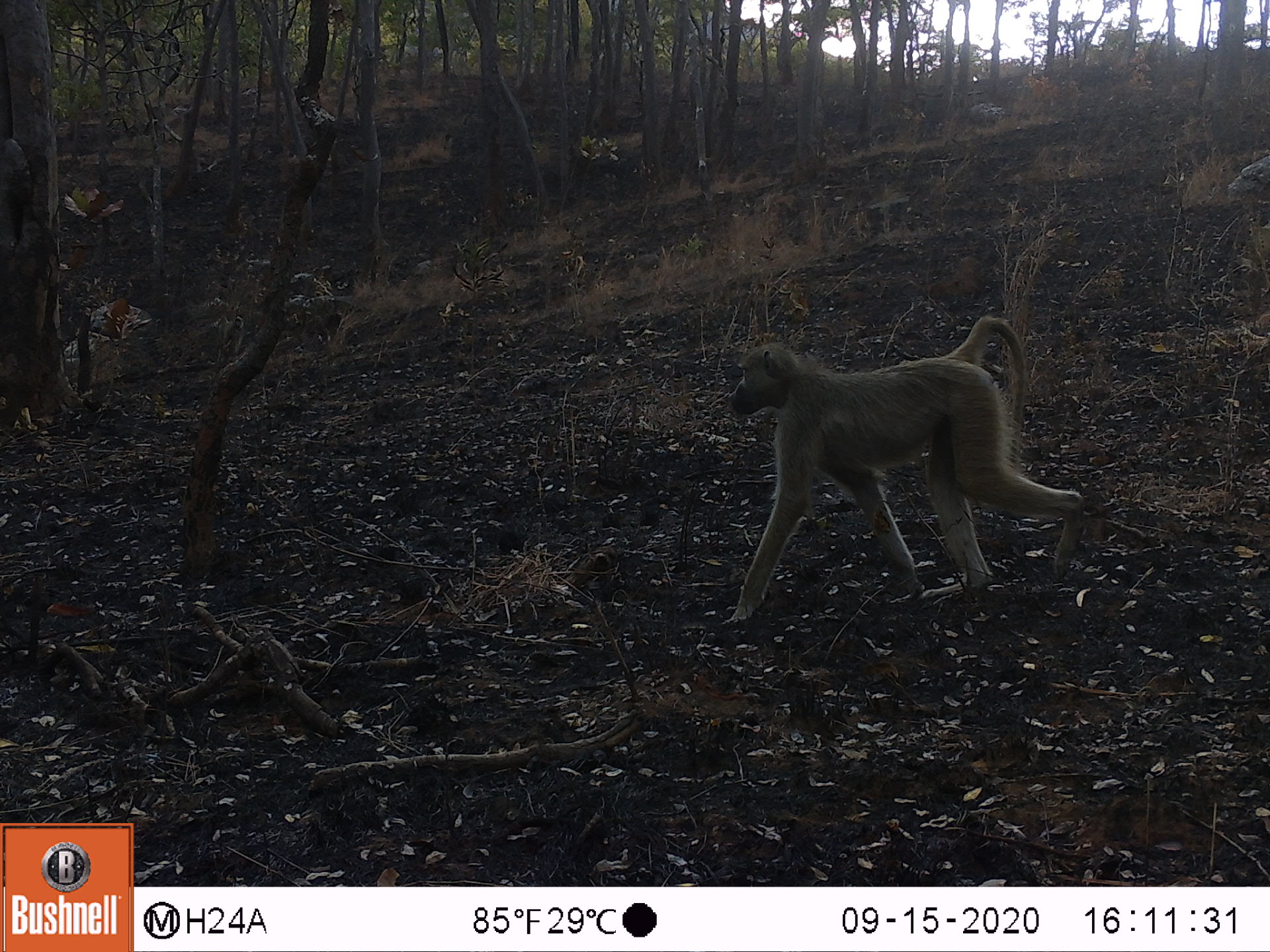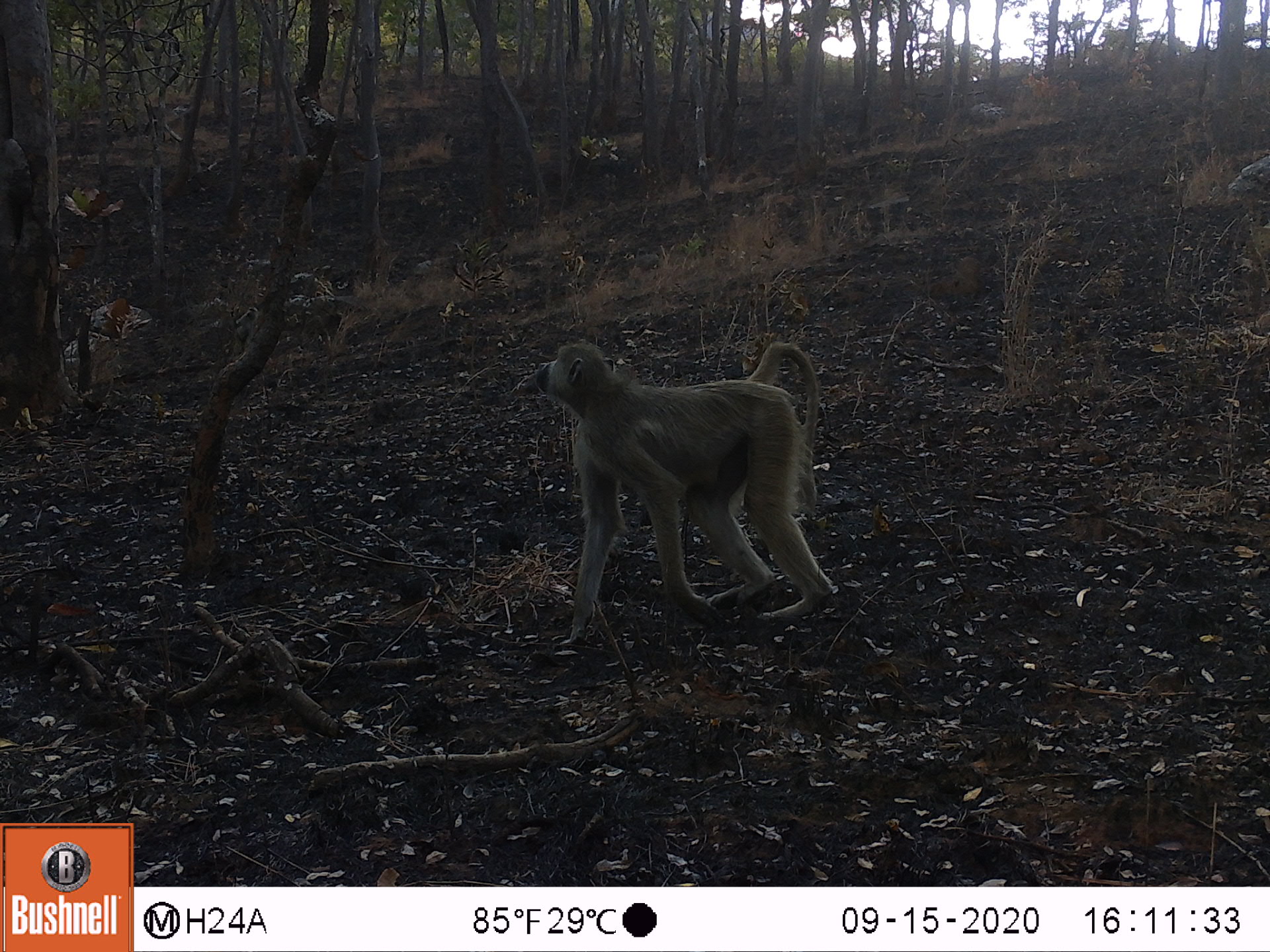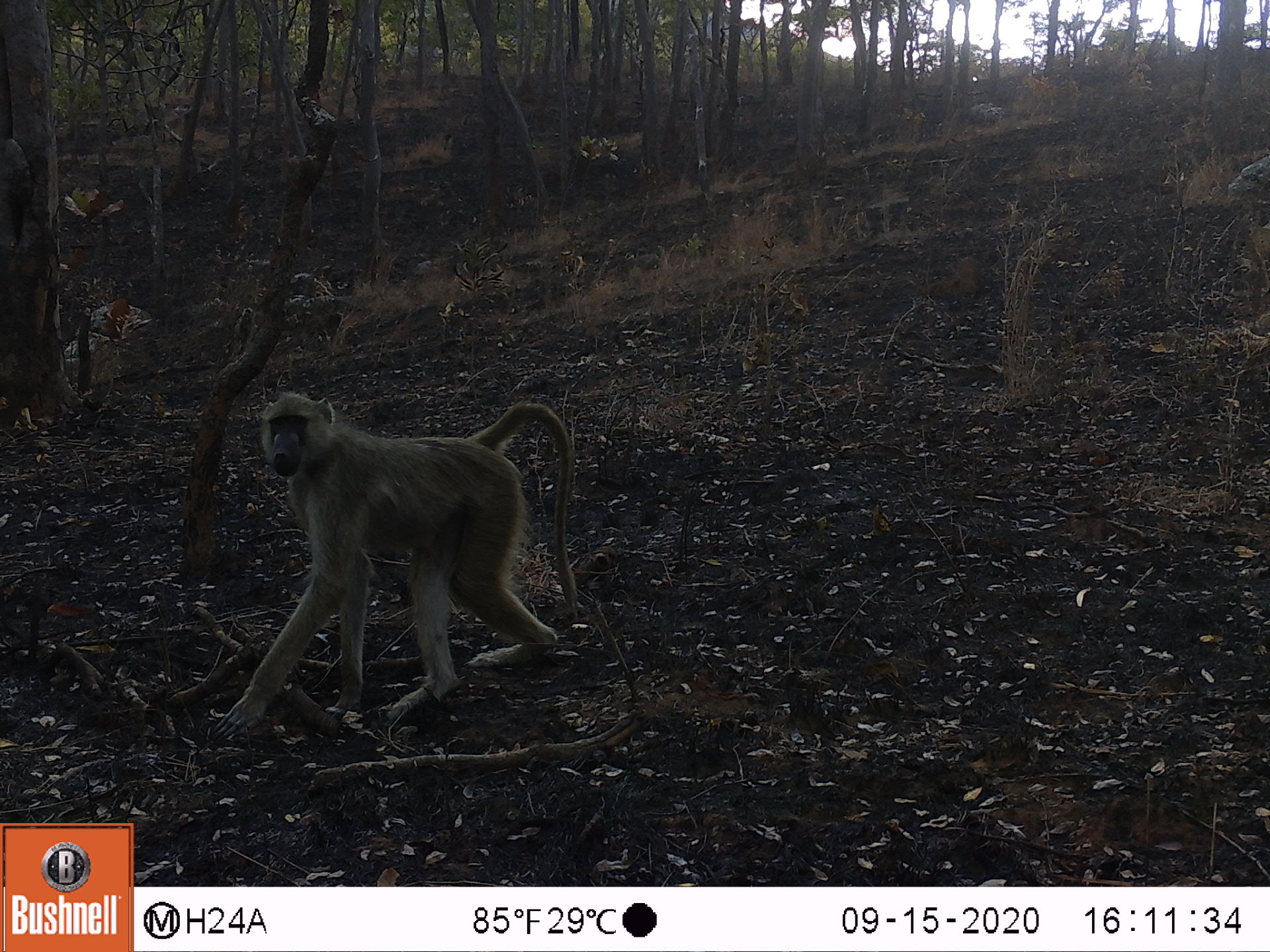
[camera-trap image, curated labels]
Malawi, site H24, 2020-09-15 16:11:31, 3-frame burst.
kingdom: Animalia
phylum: Chordata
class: Mammalia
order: Primates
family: Cercopithecidae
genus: Papio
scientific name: Papio cynocephalus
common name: yellow baboon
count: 1